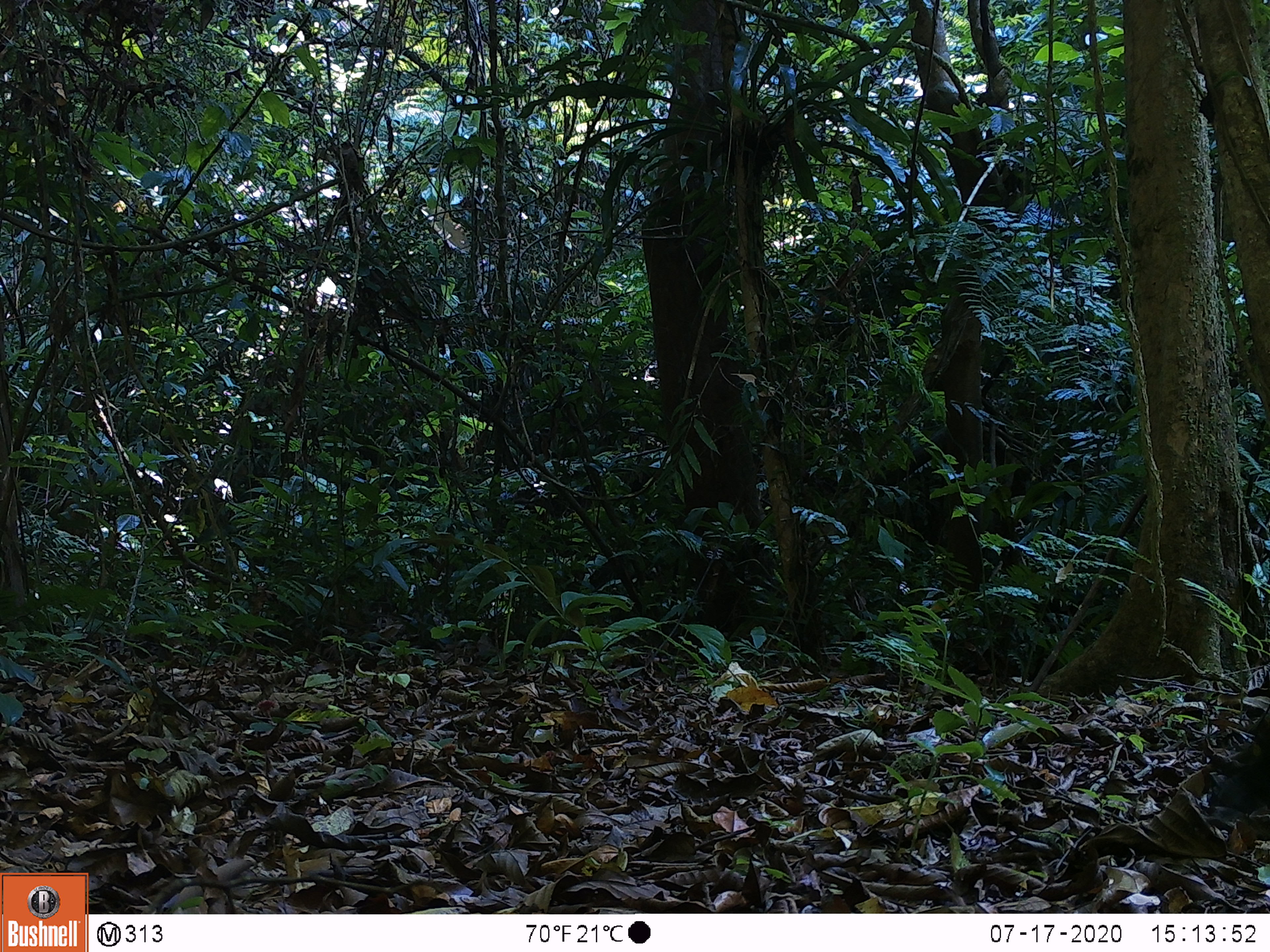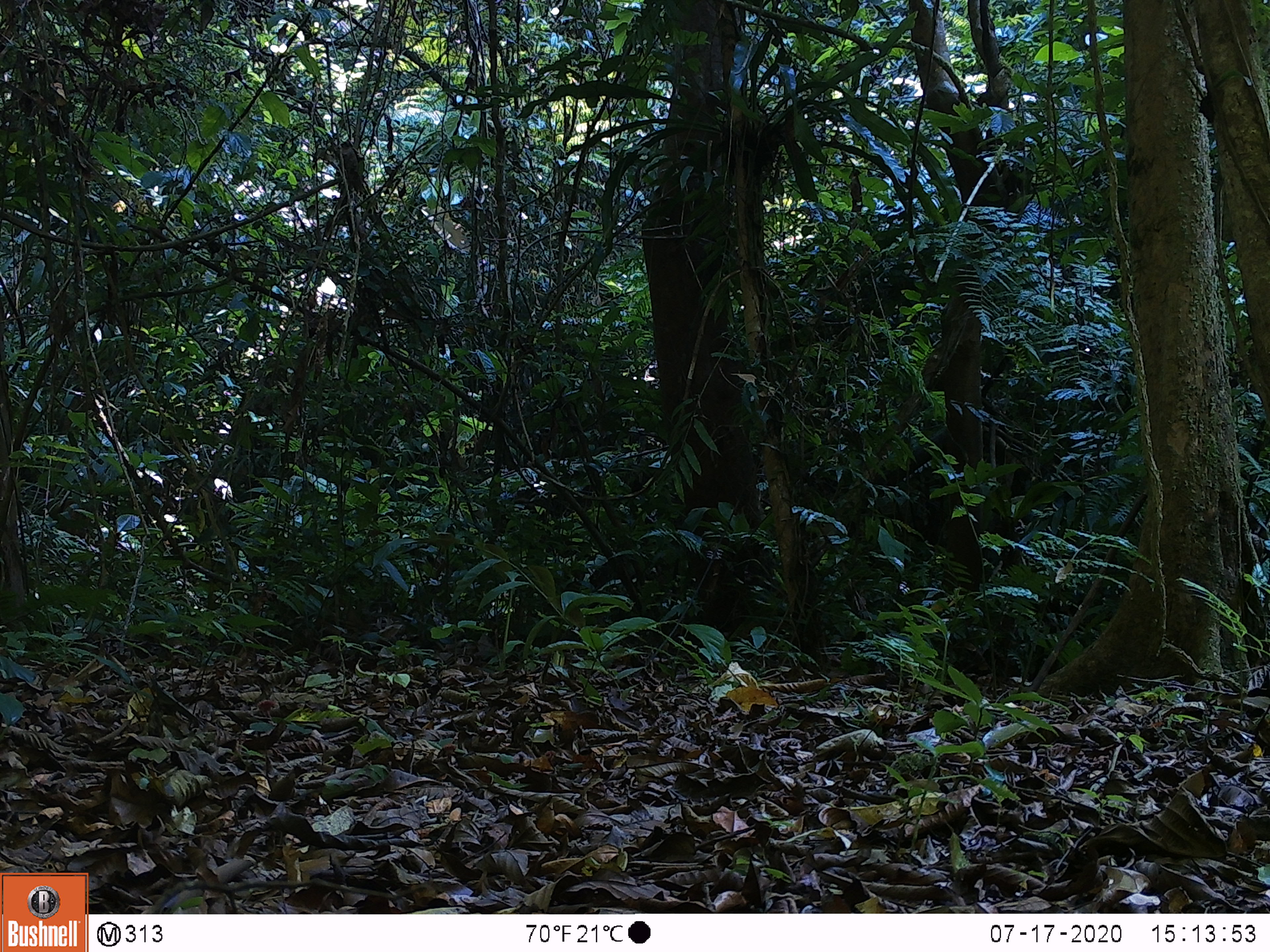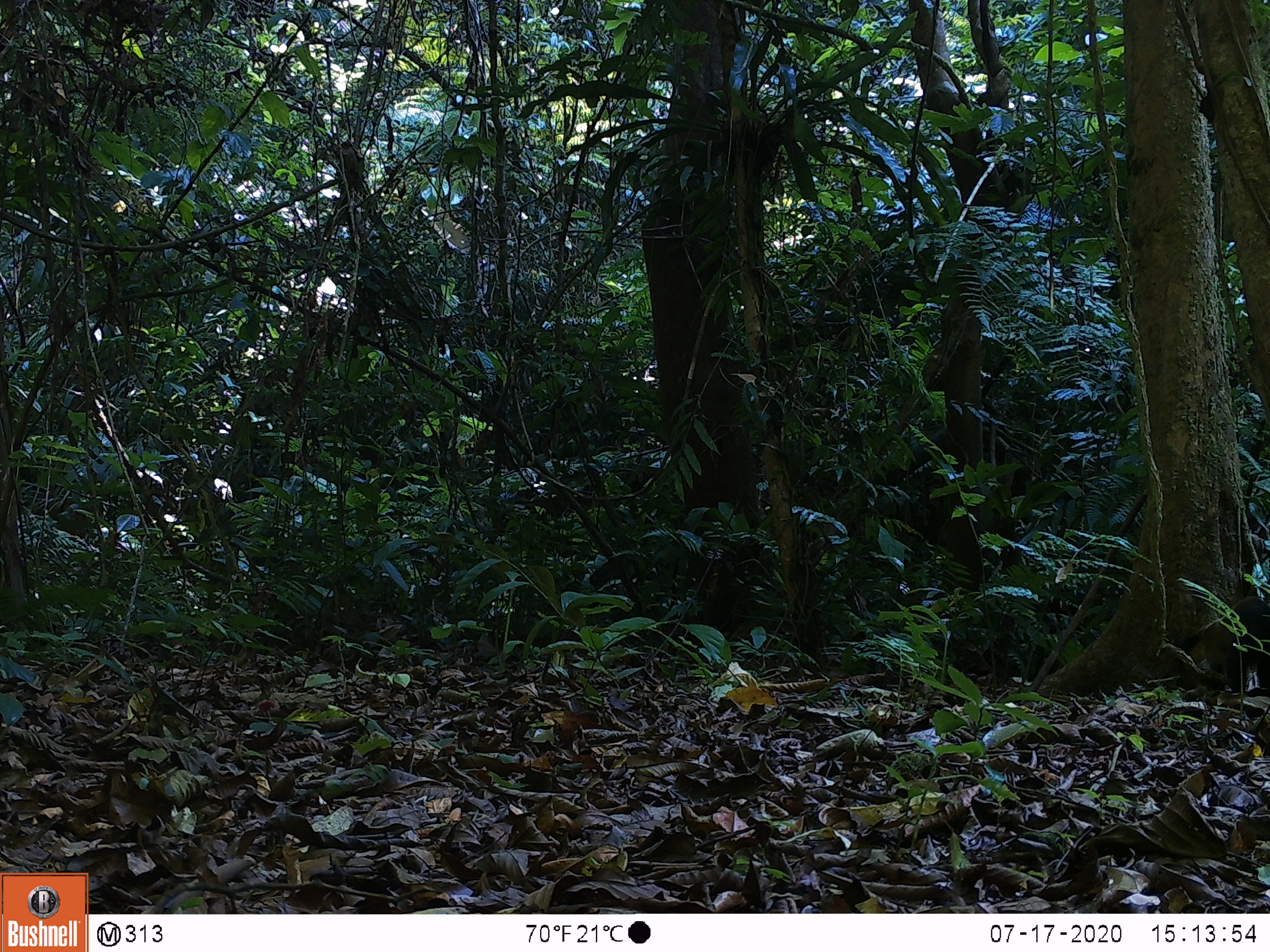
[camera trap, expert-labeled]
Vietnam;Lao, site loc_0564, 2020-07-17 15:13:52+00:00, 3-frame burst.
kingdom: Animalia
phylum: Chordata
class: Mammalia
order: Carnivora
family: Mustelidae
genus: Martes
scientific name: Martes flavigula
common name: yellow-throated marten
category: yellow throated marten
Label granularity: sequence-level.